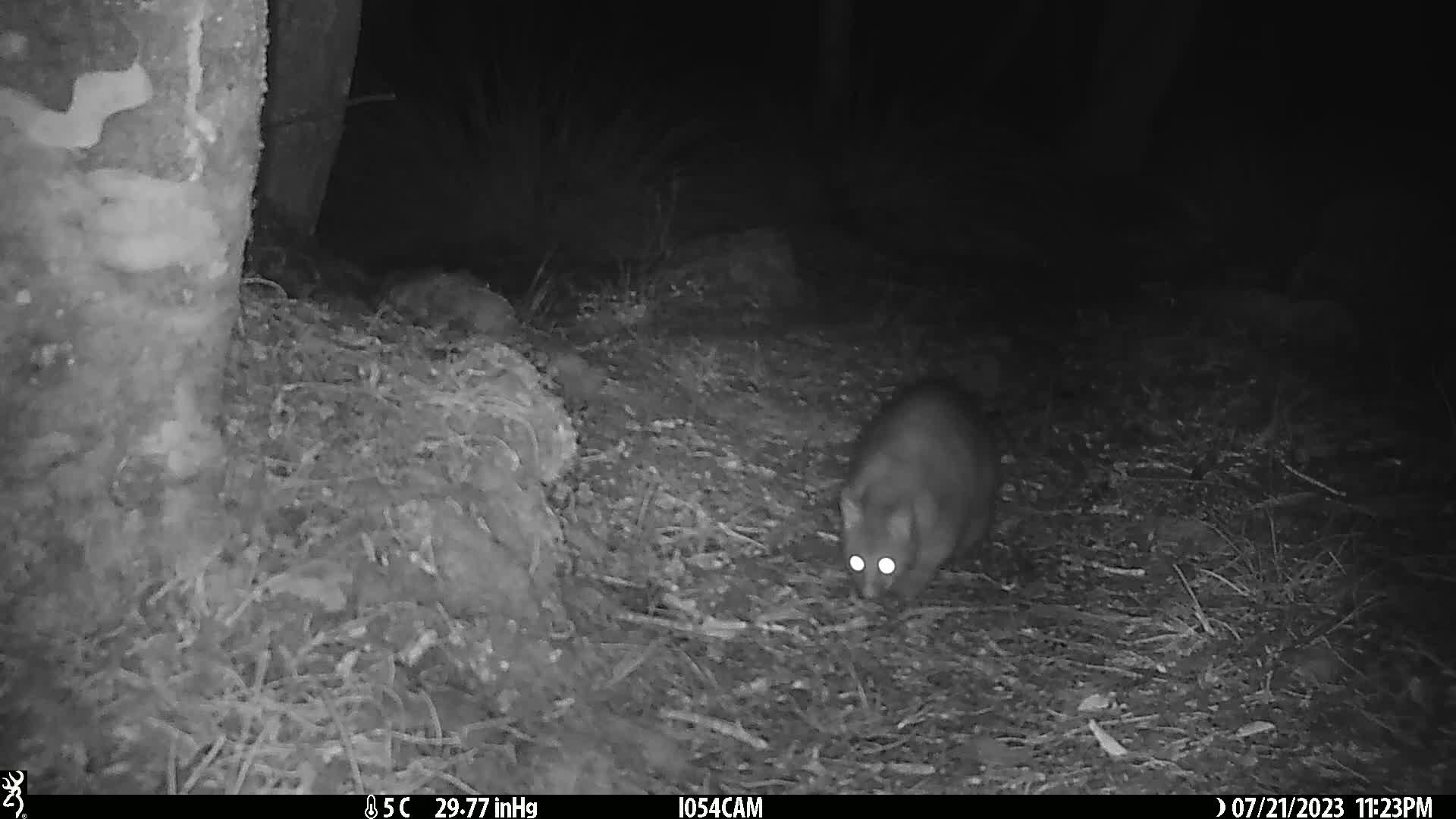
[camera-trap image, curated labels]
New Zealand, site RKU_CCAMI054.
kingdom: Animalia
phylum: Chordata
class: Mammalia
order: Diprotodontia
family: Phalangeridae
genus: Trichosurus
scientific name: Trichosurus vulpecula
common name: common brushtail possum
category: possum